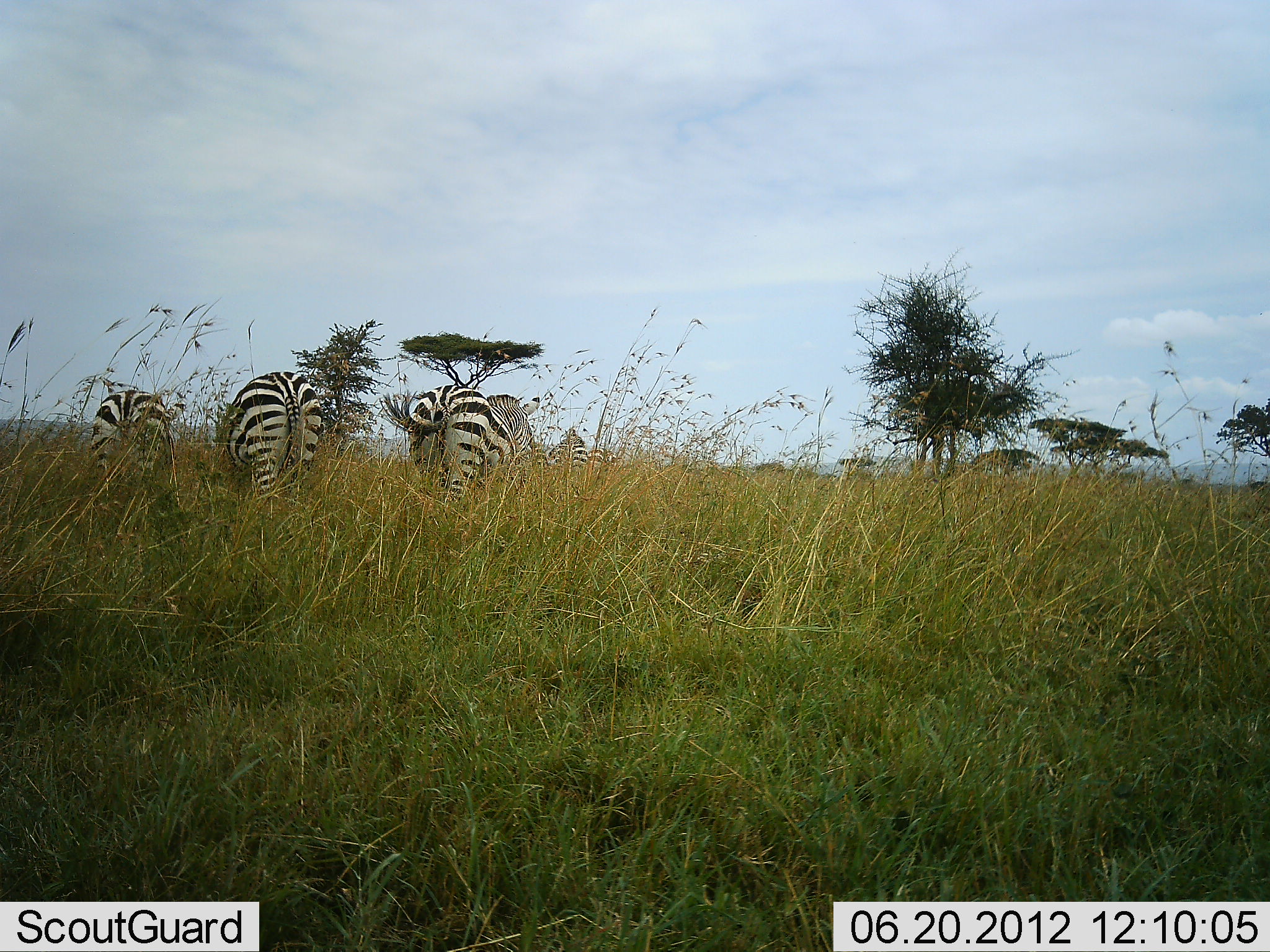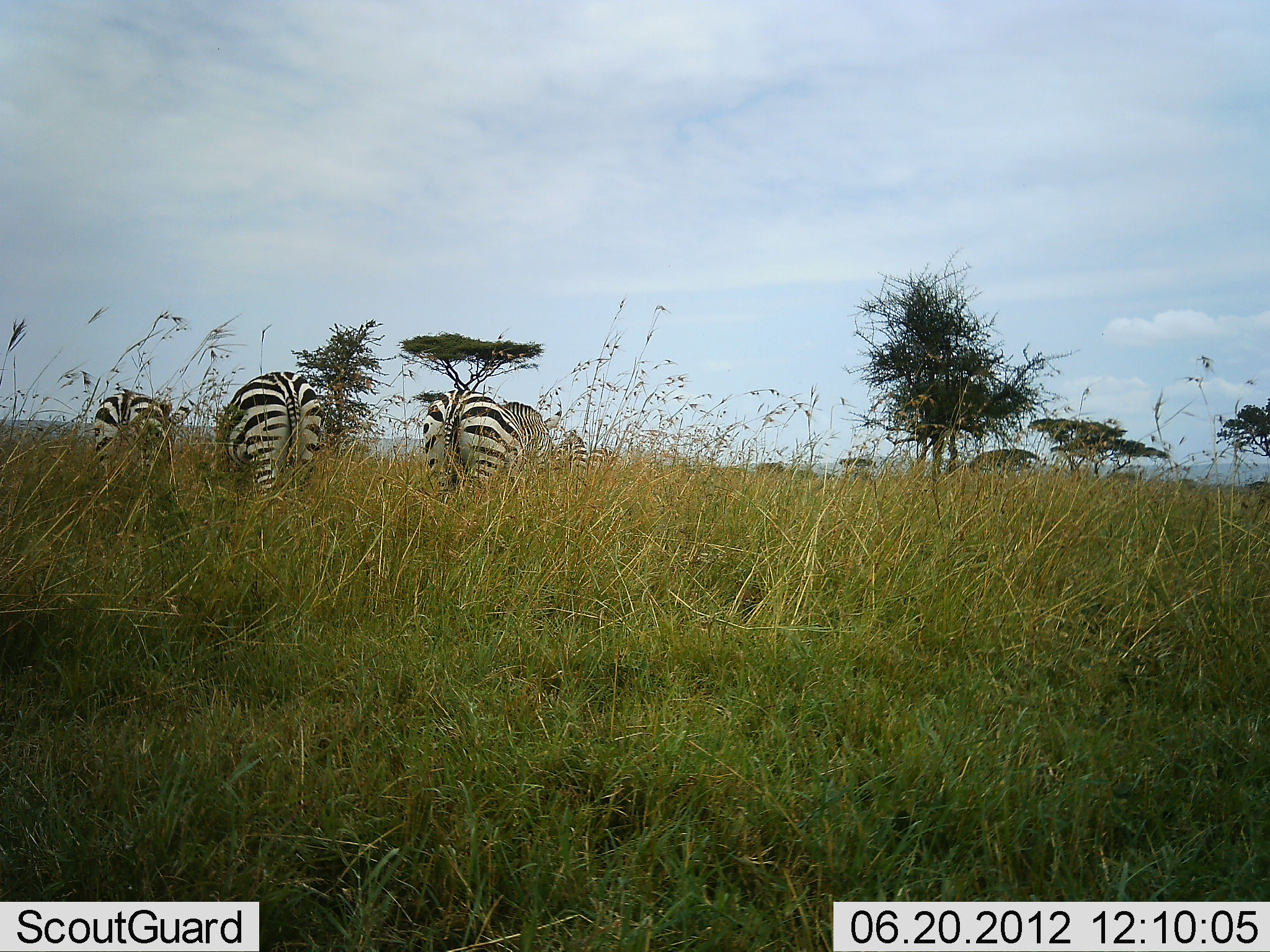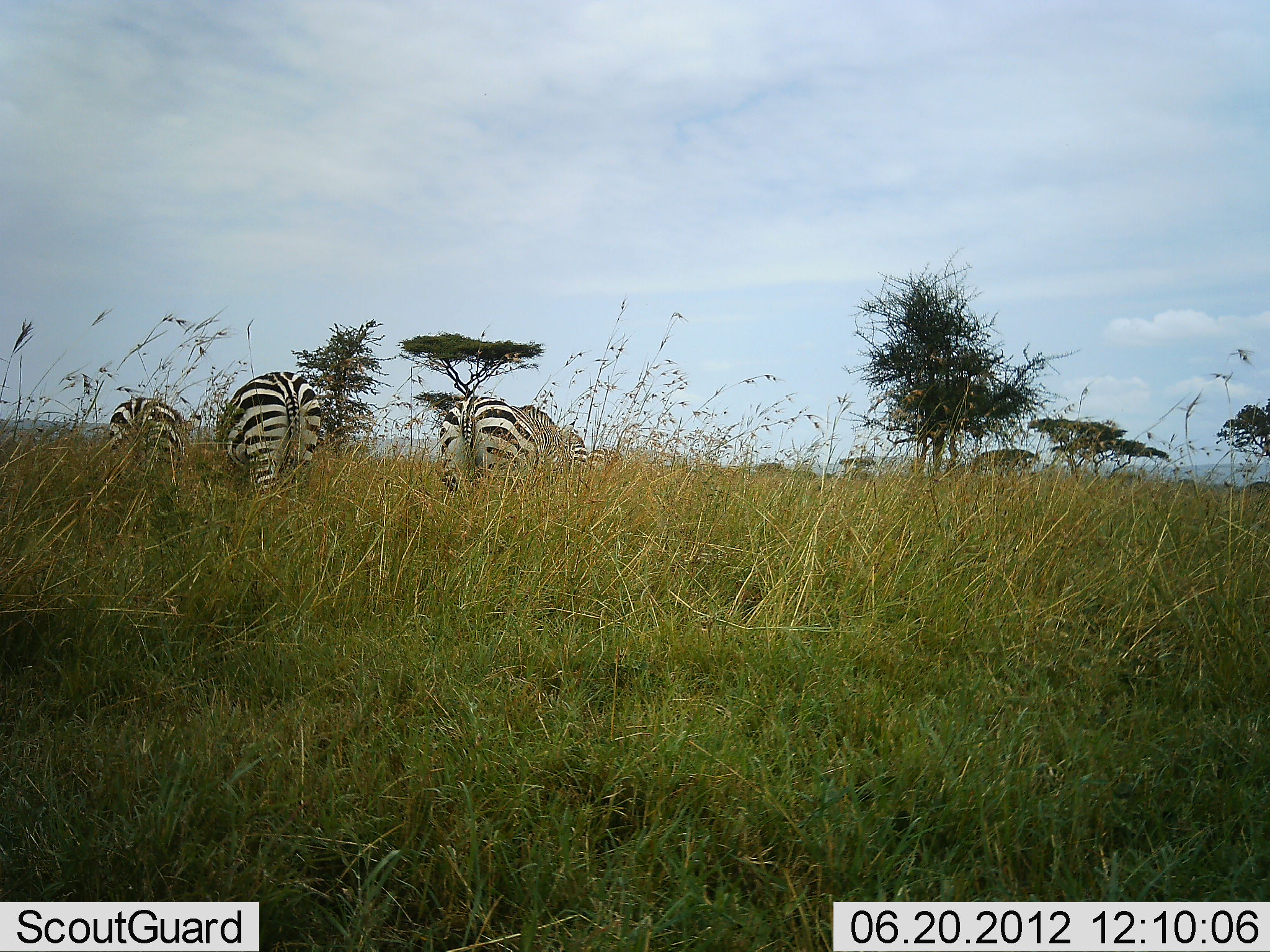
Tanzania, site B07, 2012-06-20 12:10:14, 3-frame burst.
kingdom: Animalia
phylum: Chordata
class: Mammalia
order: Perissodactyla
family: Equidae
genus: Equus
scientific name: Equus quagga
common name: plains zebra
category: zebra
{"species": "zebra (plains zebra) (Equus quagga)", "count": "4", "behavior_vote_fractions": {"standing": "60%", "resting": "0%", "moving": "40%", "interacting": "0%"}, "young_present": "0%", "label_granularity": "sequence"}